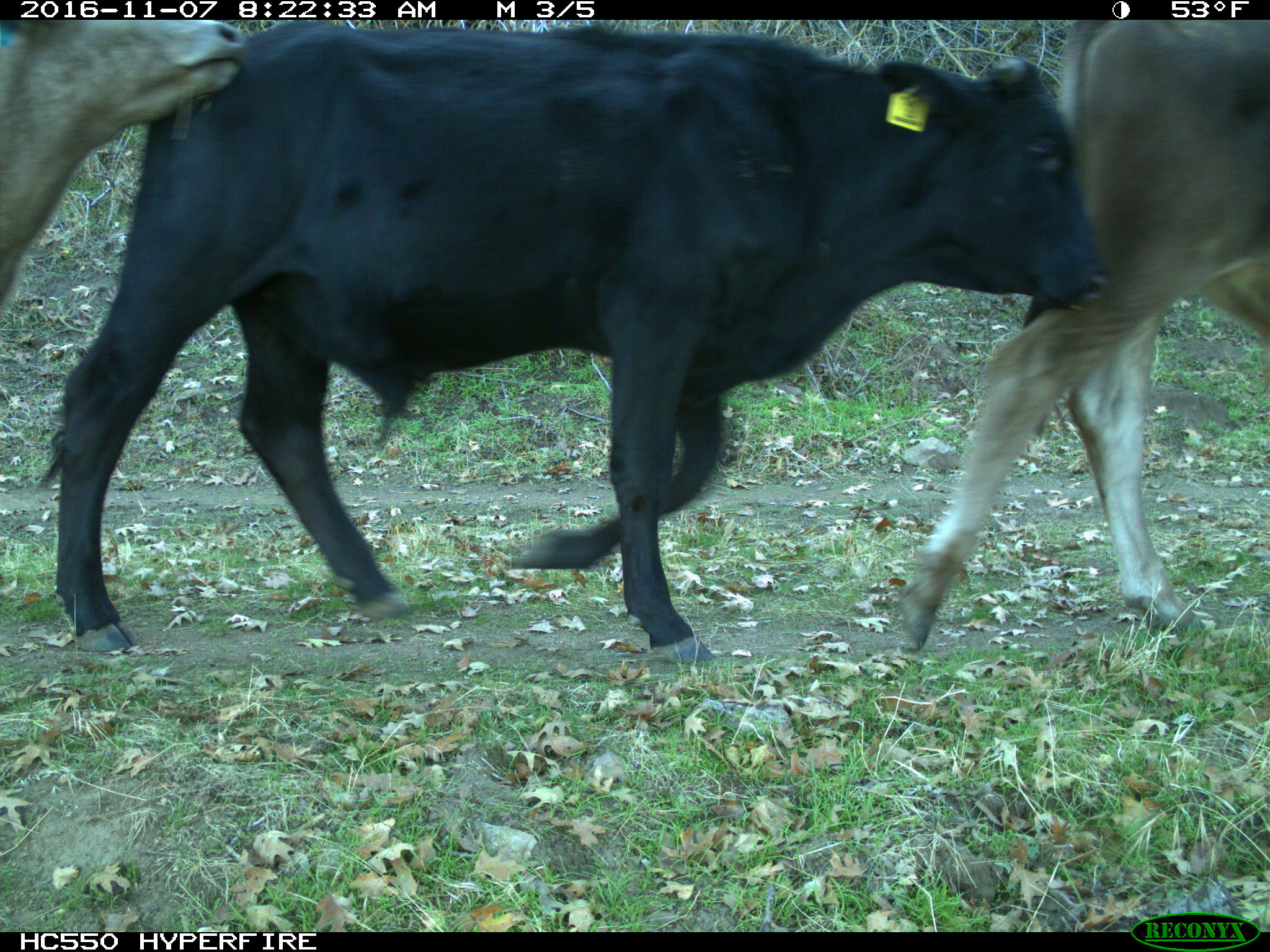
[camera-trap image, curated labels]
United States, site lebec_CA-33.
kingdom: Animalia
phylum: Chordata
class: Mammalia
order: Artiodactyla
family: Bovidae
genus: Bos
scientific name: Bos taurus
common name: domestic cow